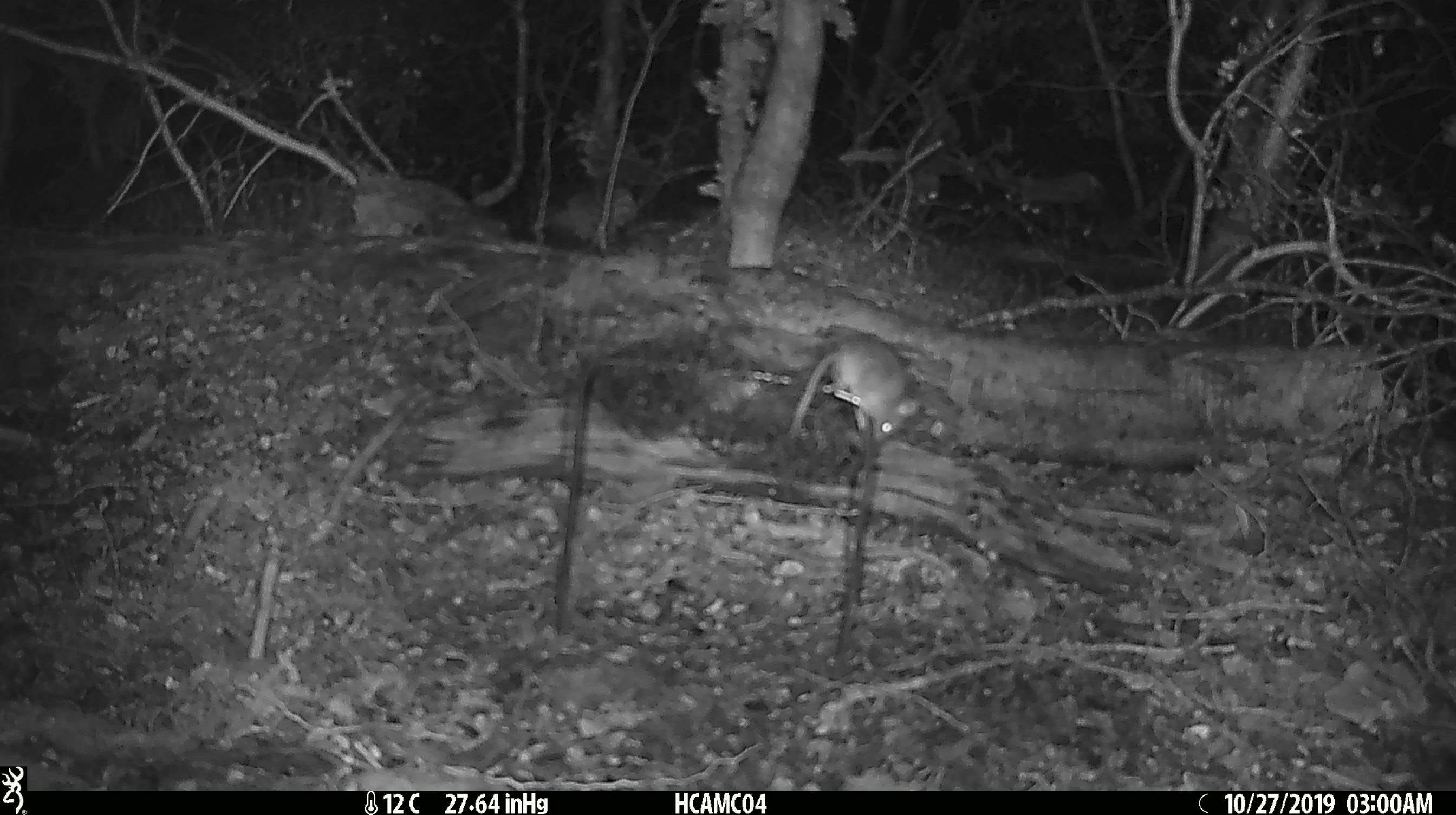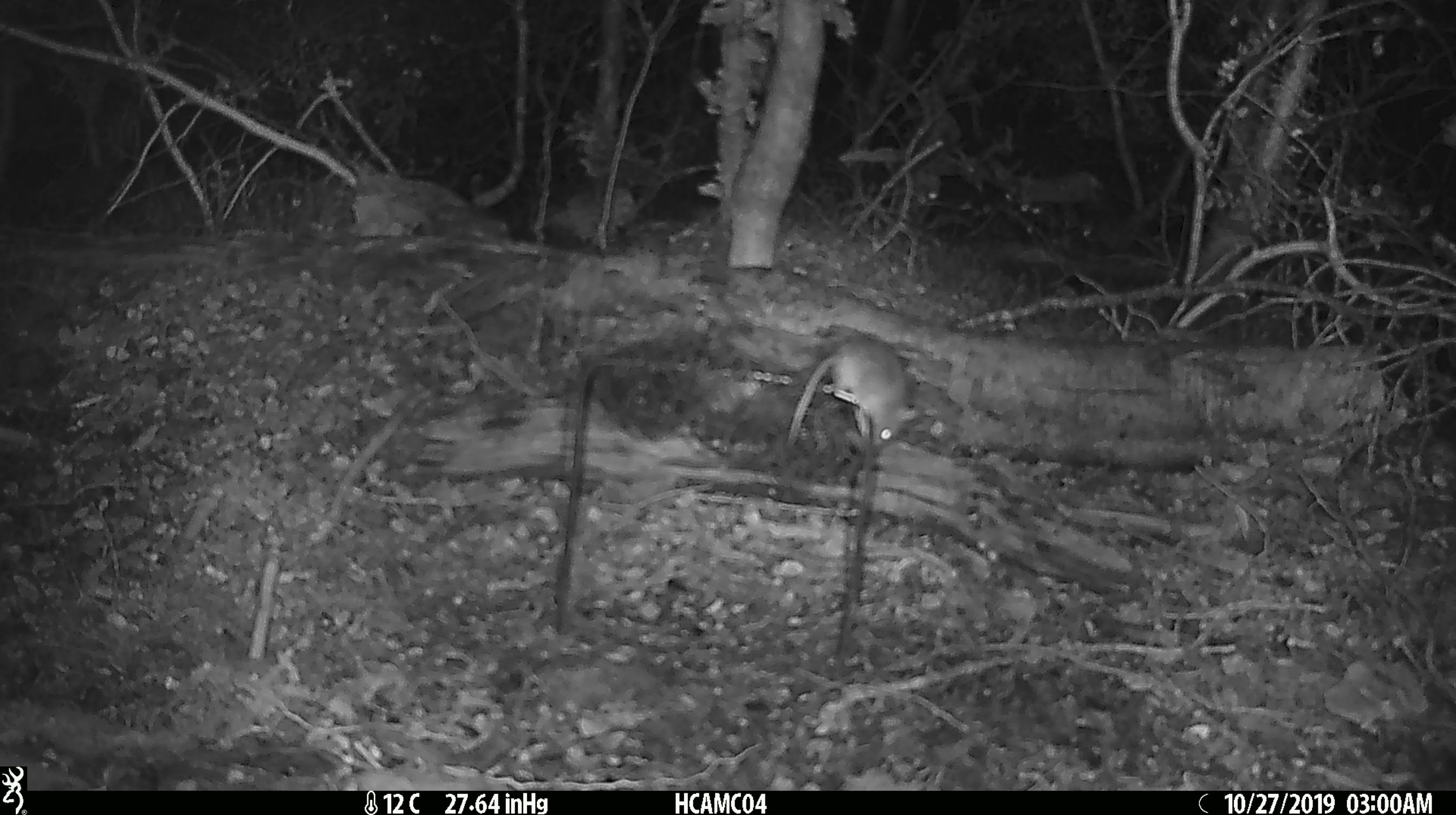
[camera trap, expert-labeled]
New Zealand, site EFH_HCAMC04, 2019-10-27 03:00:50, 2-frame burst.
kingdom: Animalia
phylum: Chordata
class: Mammalia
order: Rodentia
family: Muridae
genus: Mus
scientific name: Mus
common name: mouse